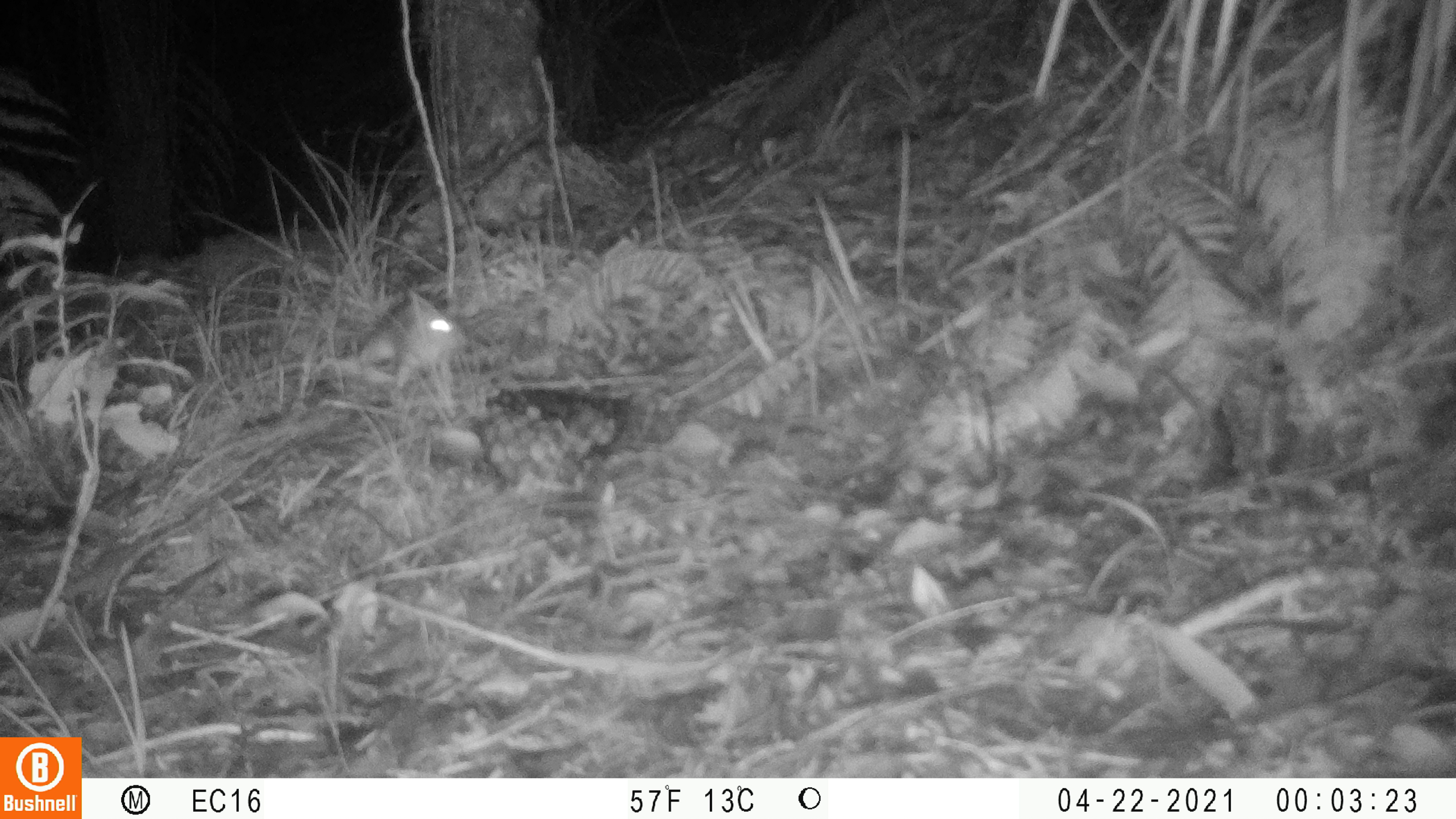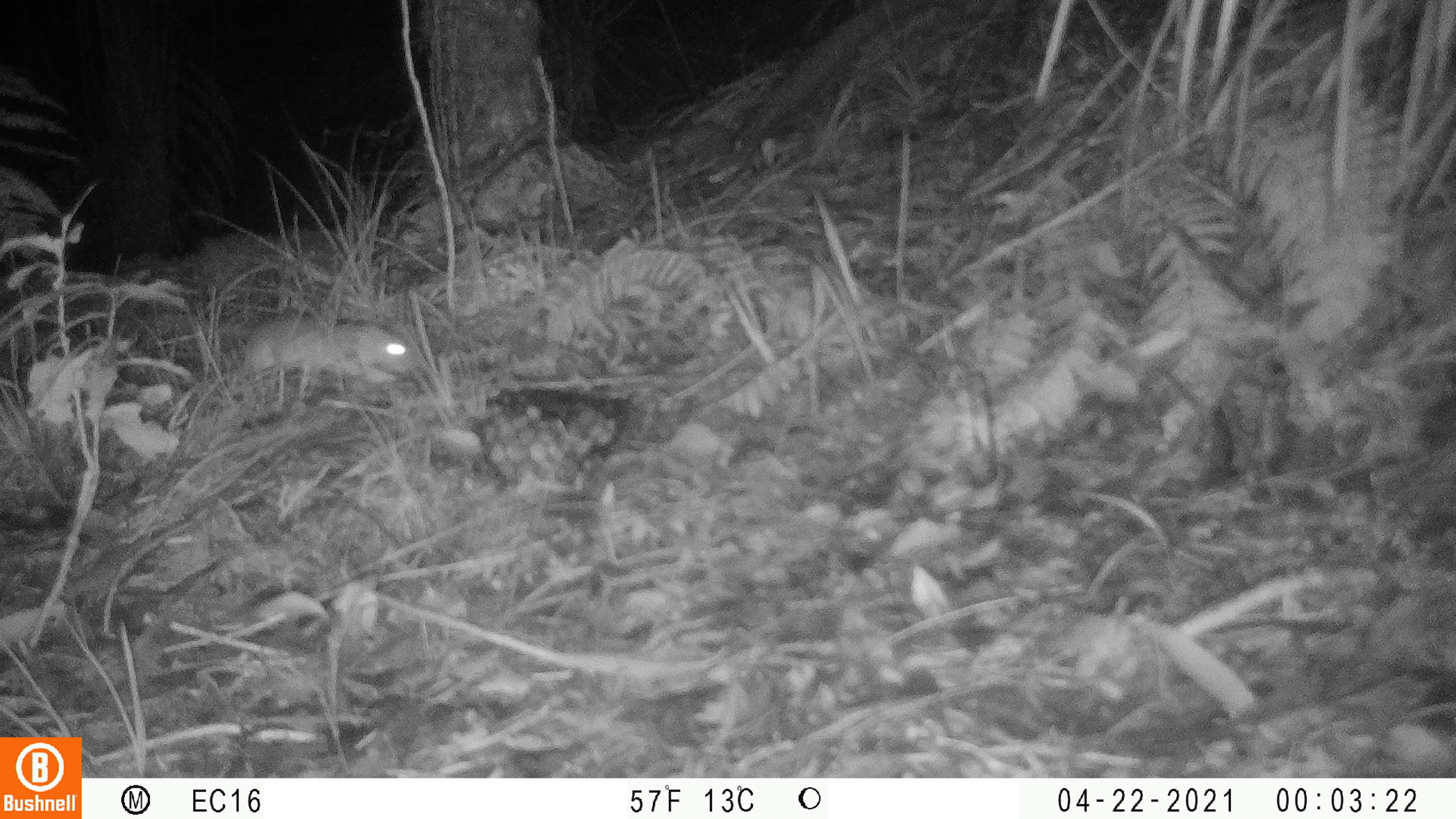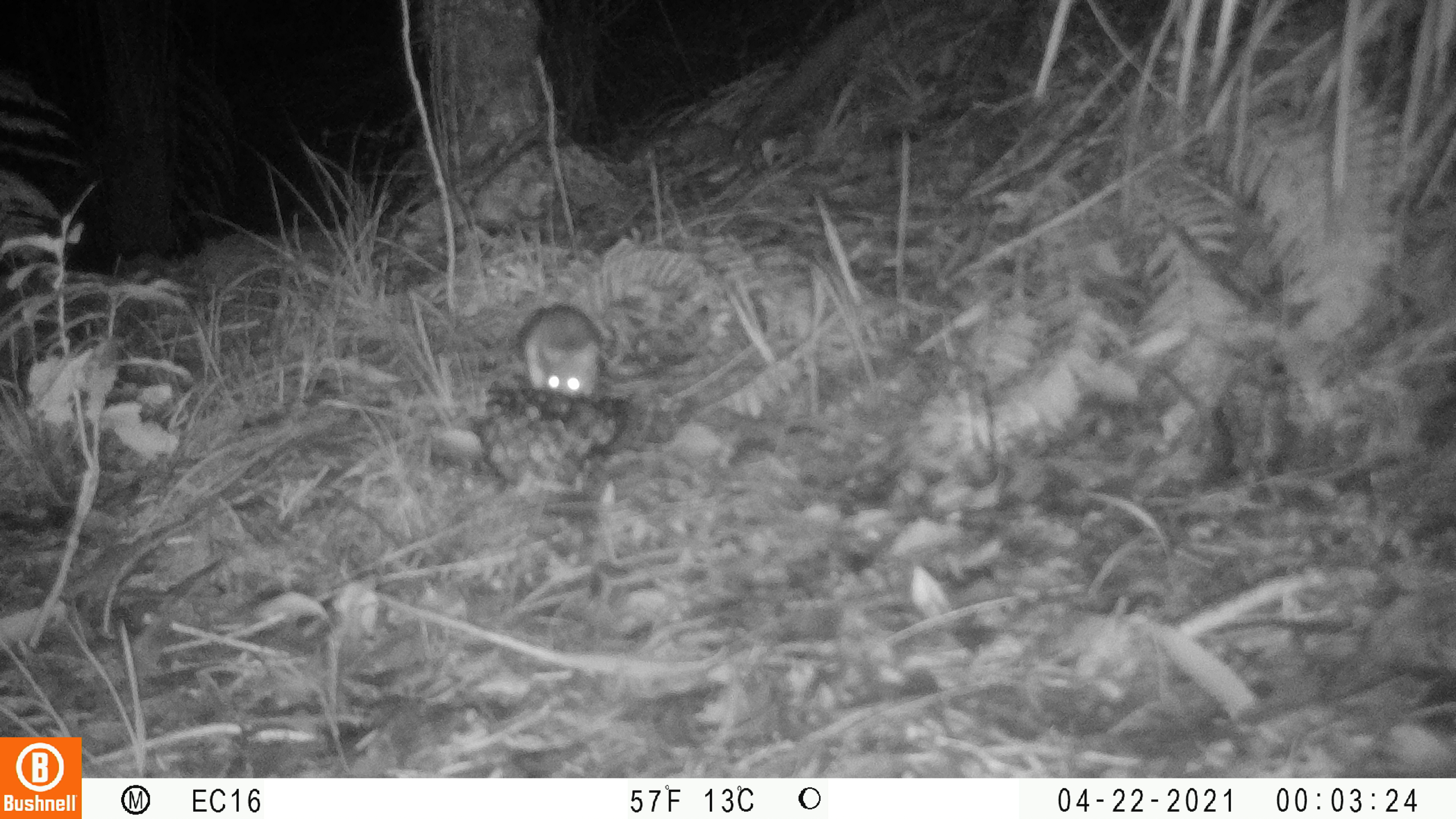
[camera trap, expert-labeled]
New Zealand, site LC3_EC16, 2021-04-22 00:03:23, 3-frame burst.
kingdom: Animalia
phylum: Chordata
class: Mammalia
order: Rodentia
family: Muridae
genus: Rattus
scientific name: Rattus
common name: rat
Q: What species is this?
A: Rat (Rattus).